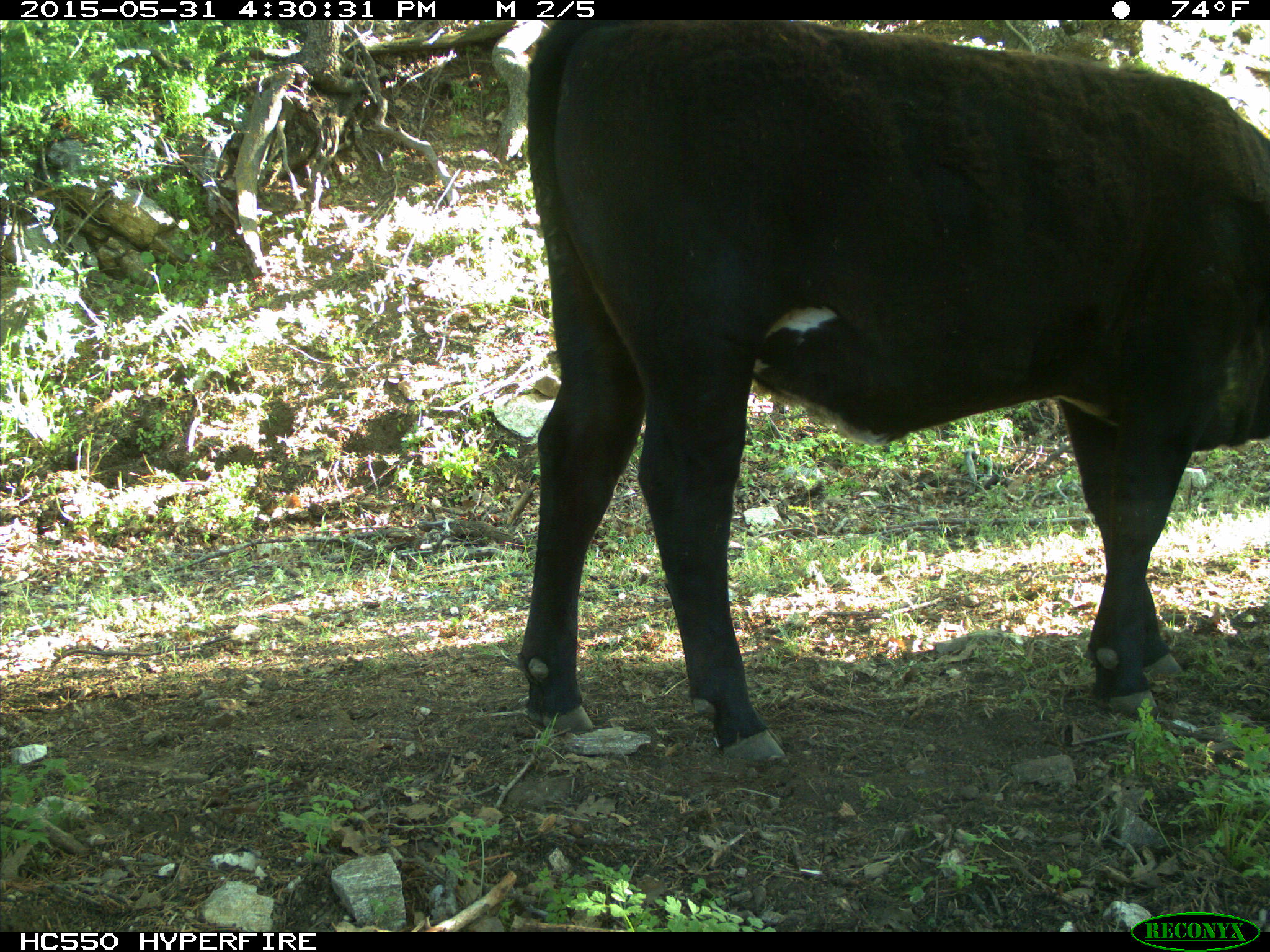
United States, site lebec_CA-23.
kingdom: Animalia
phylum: Chordata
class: Mammalia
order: Artiodactyla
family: Bovidae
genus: Bos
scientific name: Bos taurus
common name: domestic cow